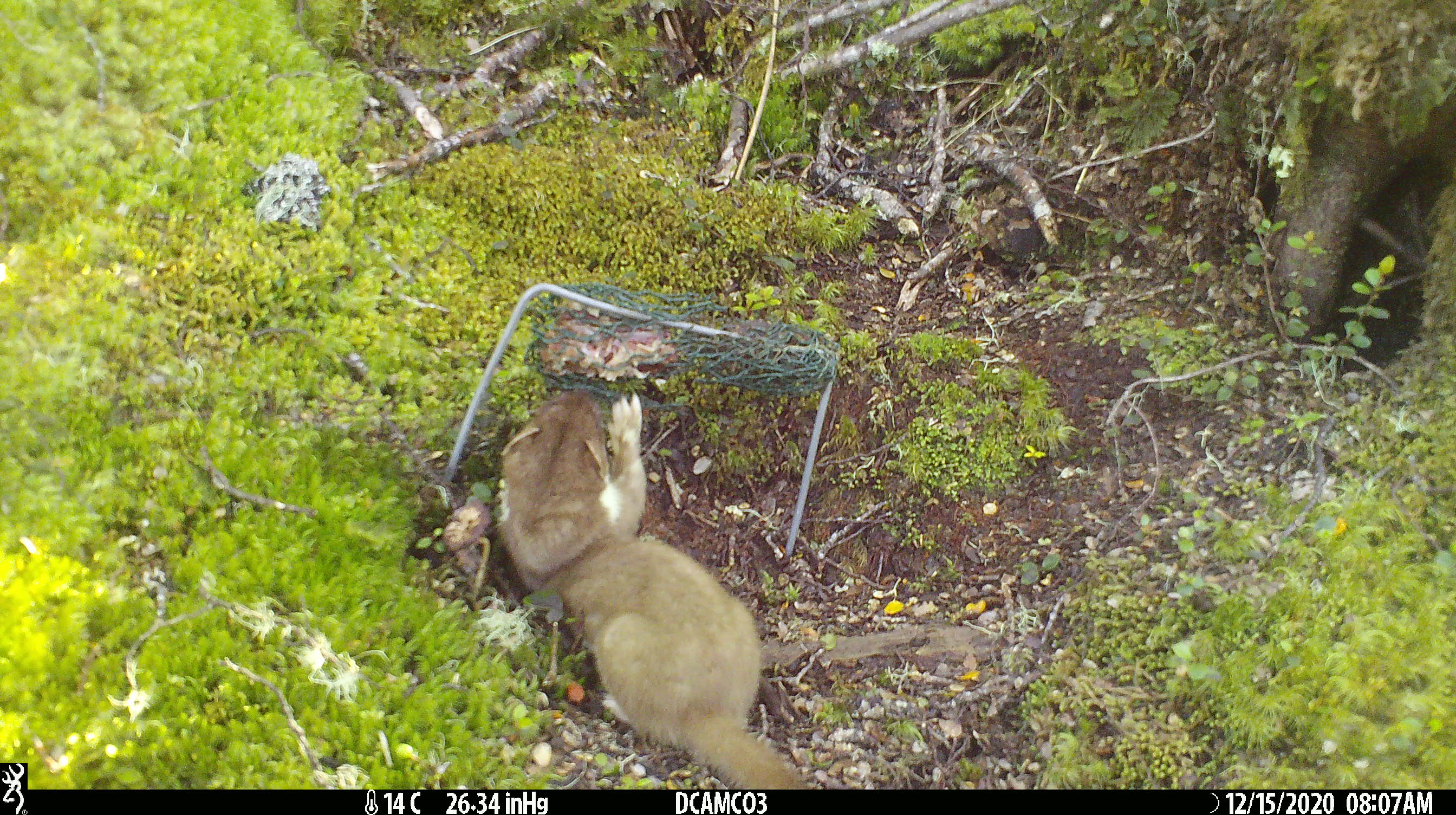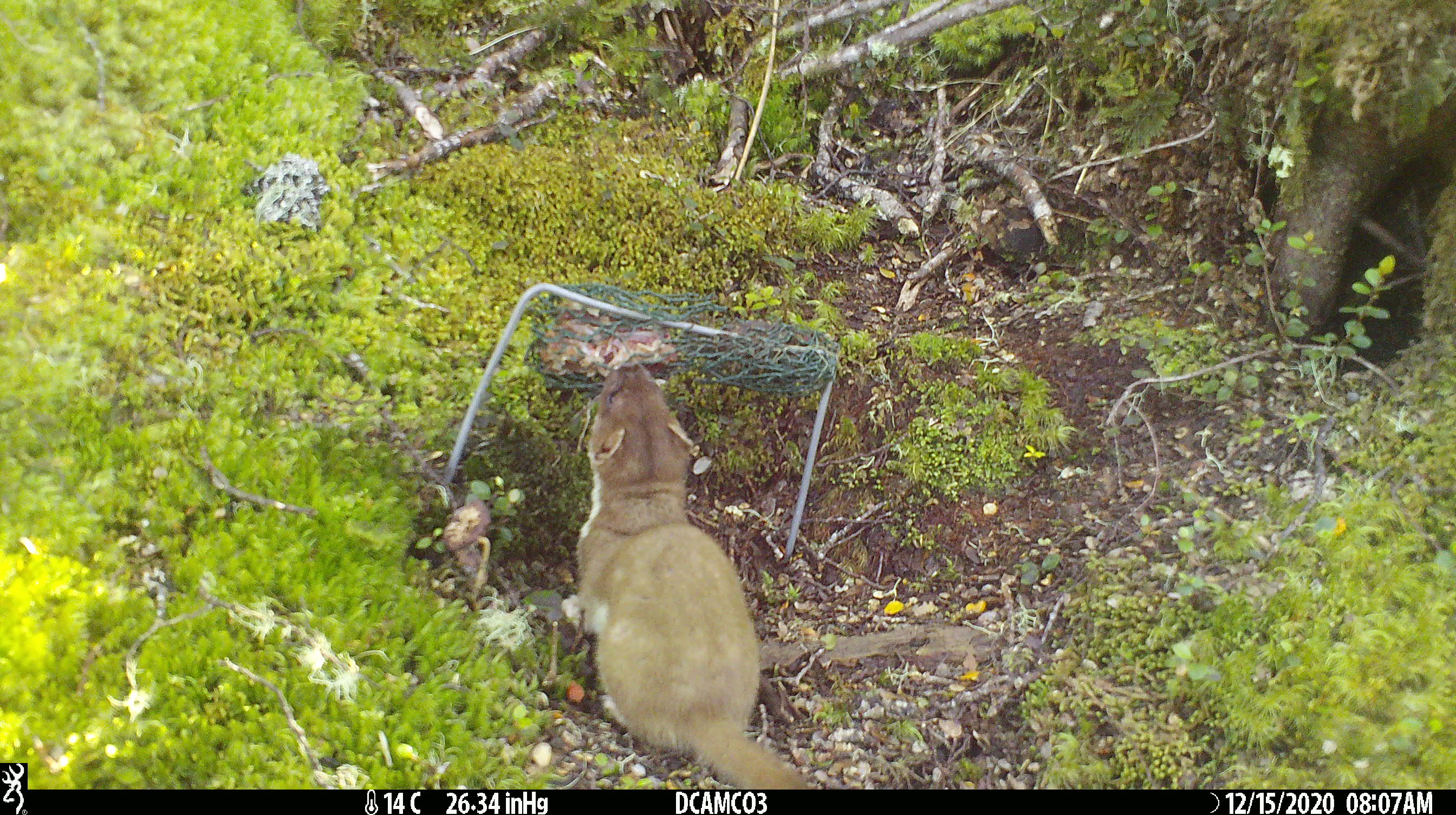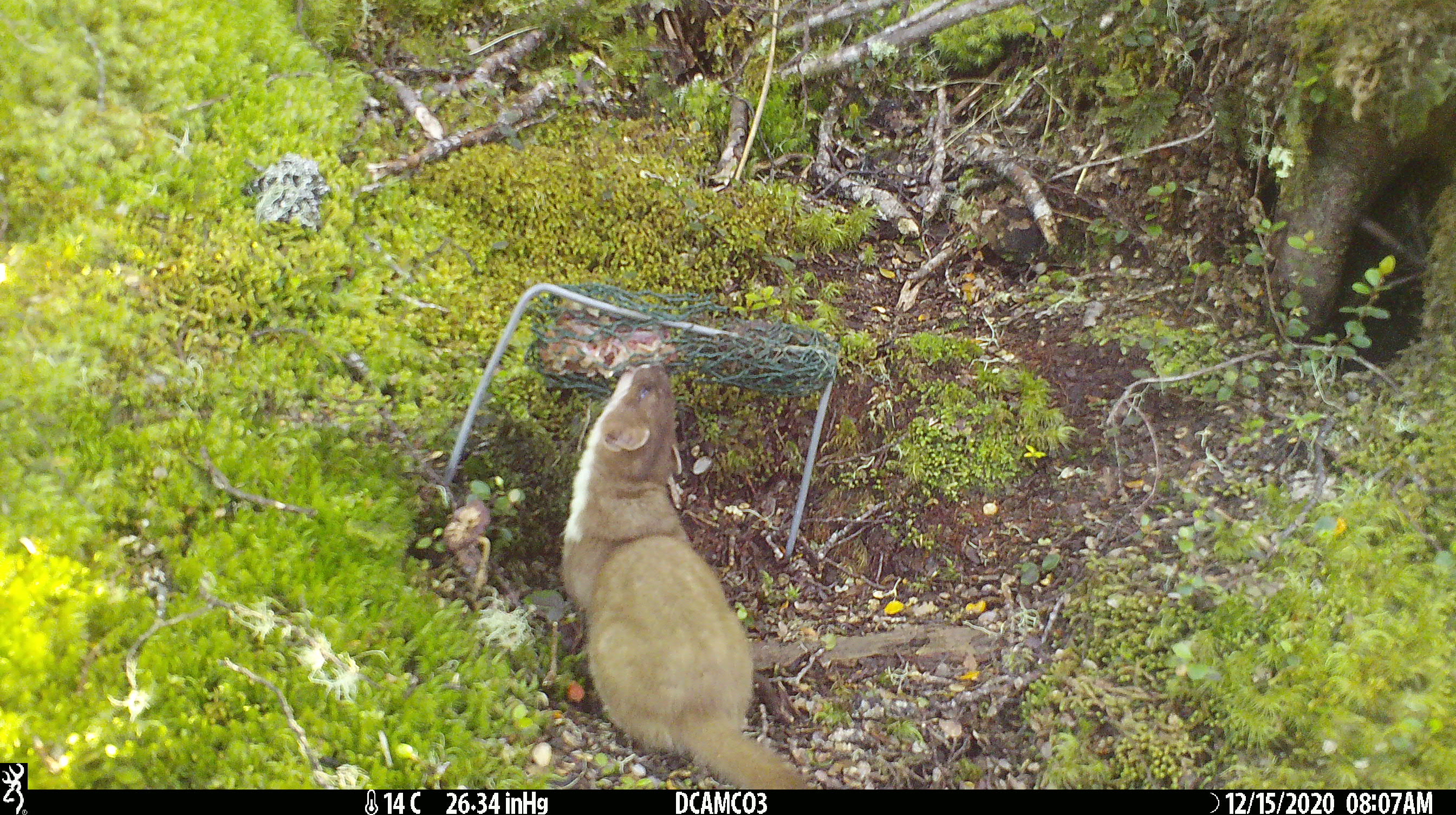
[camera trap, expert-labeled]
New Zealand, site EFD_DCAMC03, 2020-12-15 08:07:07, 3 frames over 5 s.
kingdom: Animalia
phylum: Chordata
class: Mammalia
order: Carnivora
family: Mustelidae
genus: Mustela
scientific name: Mustela erminea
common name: stoat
Stoat (Mustela erminea).